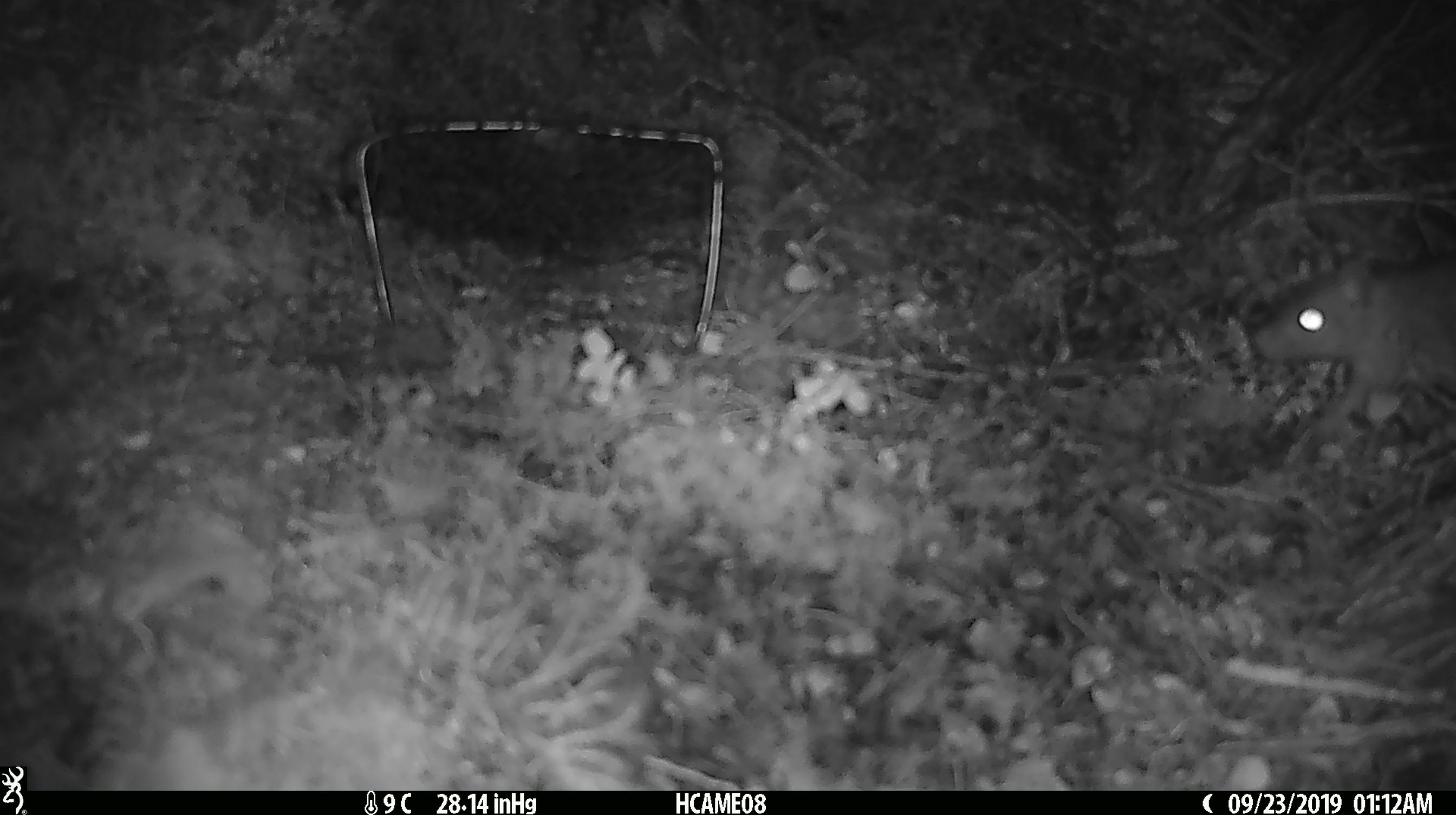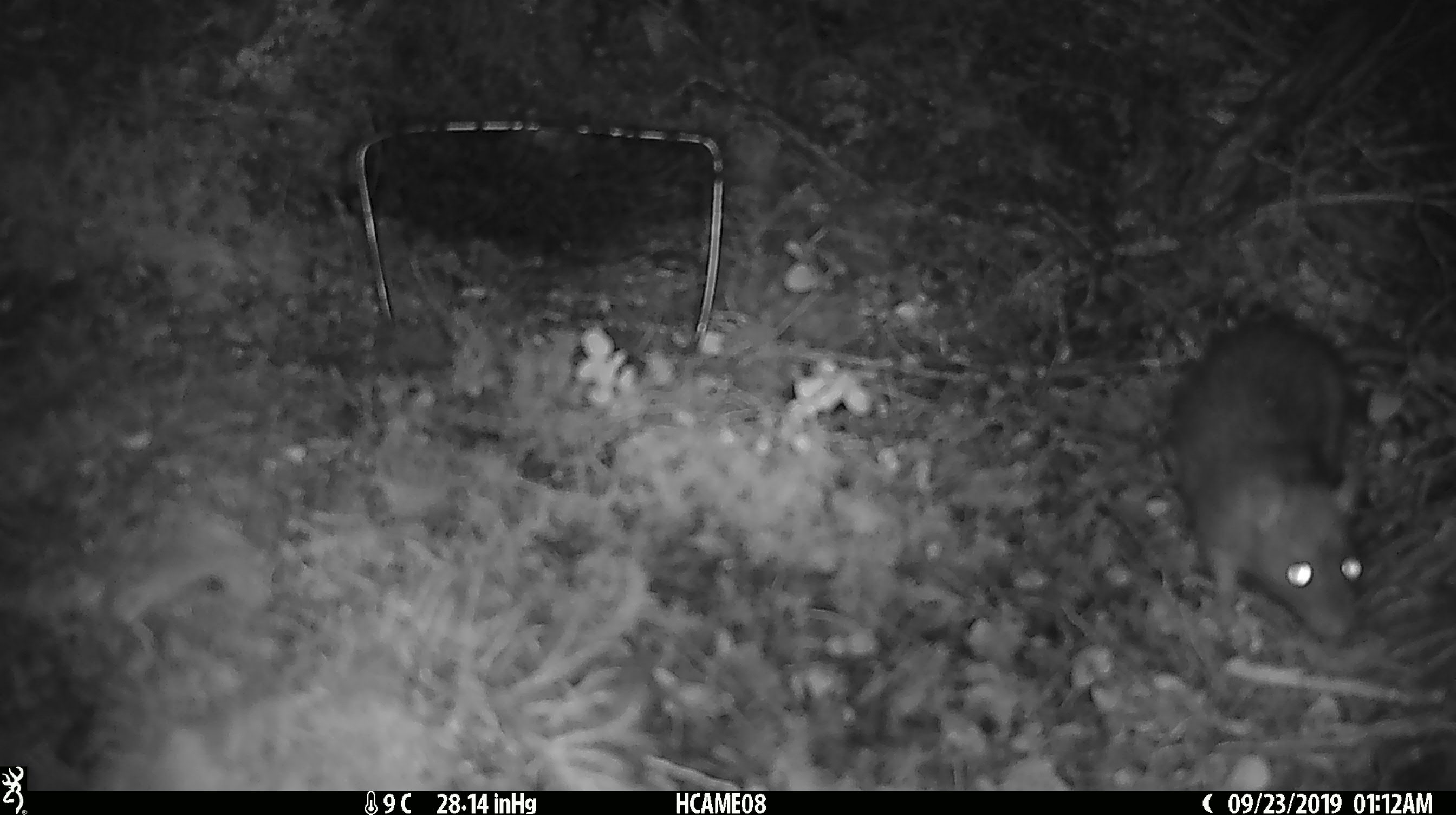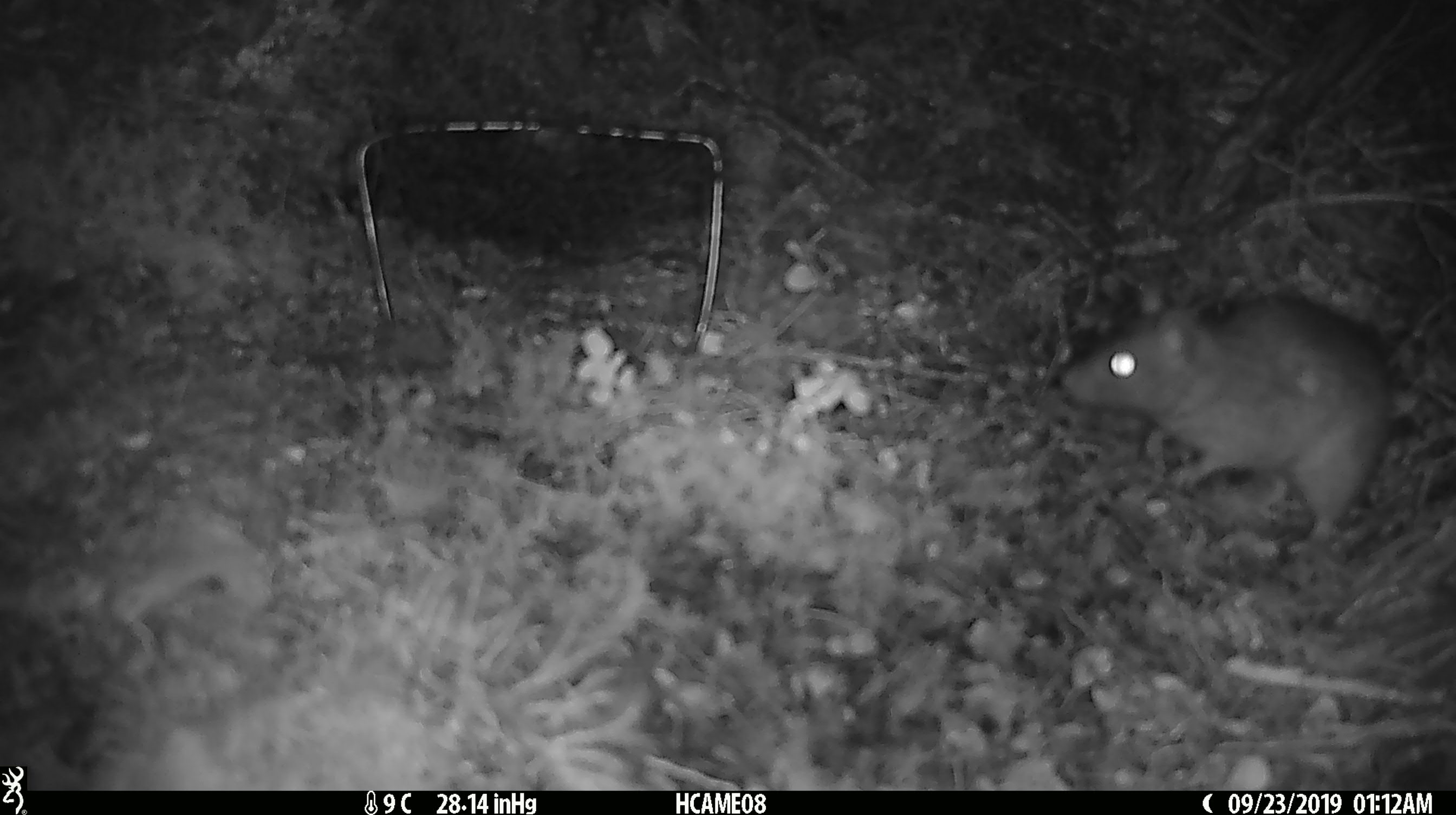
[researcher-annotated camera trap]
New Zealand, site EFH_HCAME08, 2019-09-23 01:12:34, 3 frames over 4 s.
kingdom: Animalia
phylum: Chordata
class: Mammalia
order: Rodentia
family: Muridae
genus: Rattus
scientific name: Rattus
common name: rat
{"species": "rat (Rattus)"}